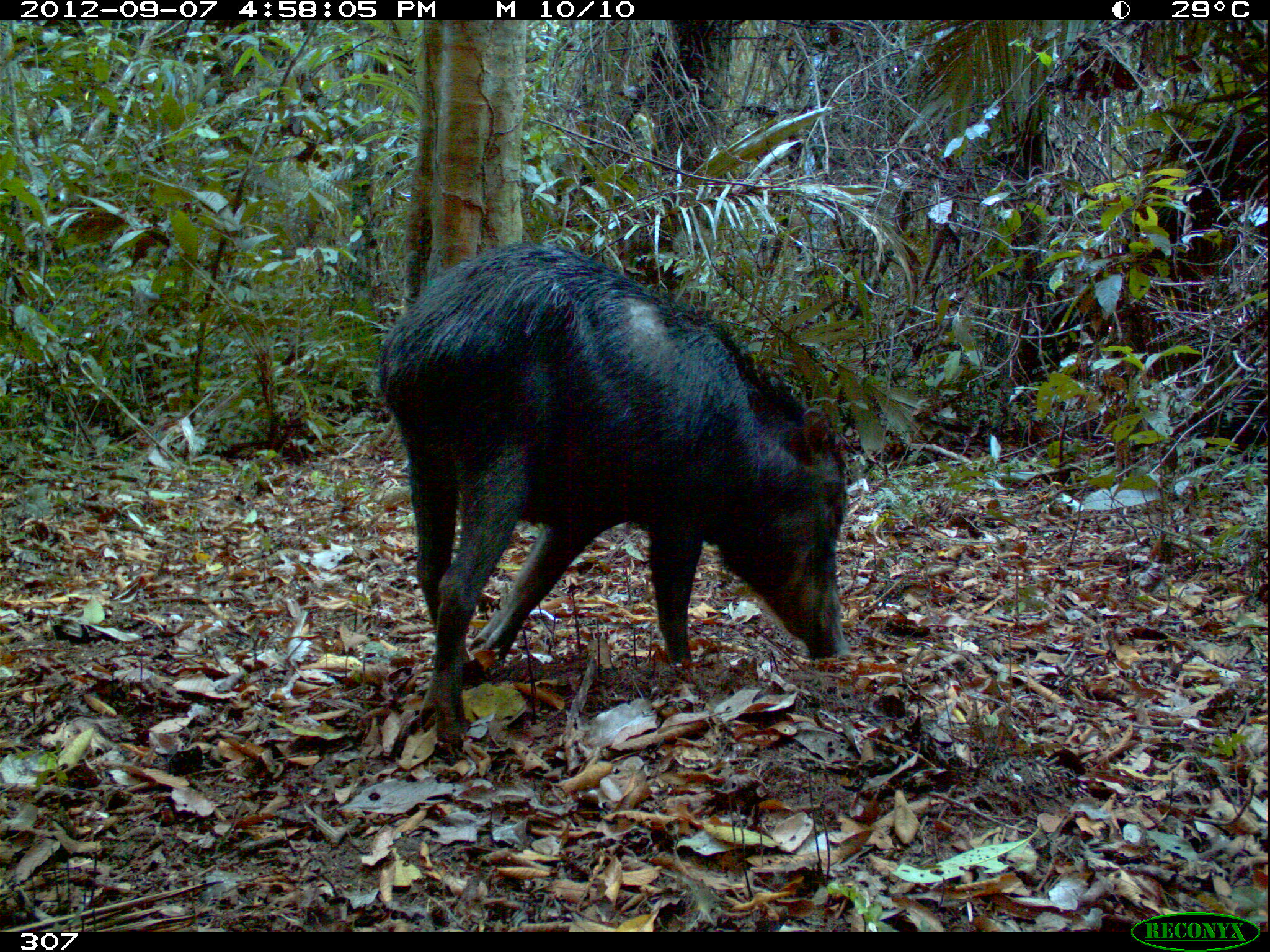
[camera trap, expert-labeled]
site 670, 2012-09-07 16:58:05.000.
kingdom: Animalia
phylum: Chordata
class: Mammalia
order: Artiodactyla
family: Tayassuidae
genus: Tayassu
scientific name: Tayassu pecari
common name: white-lipped peccary